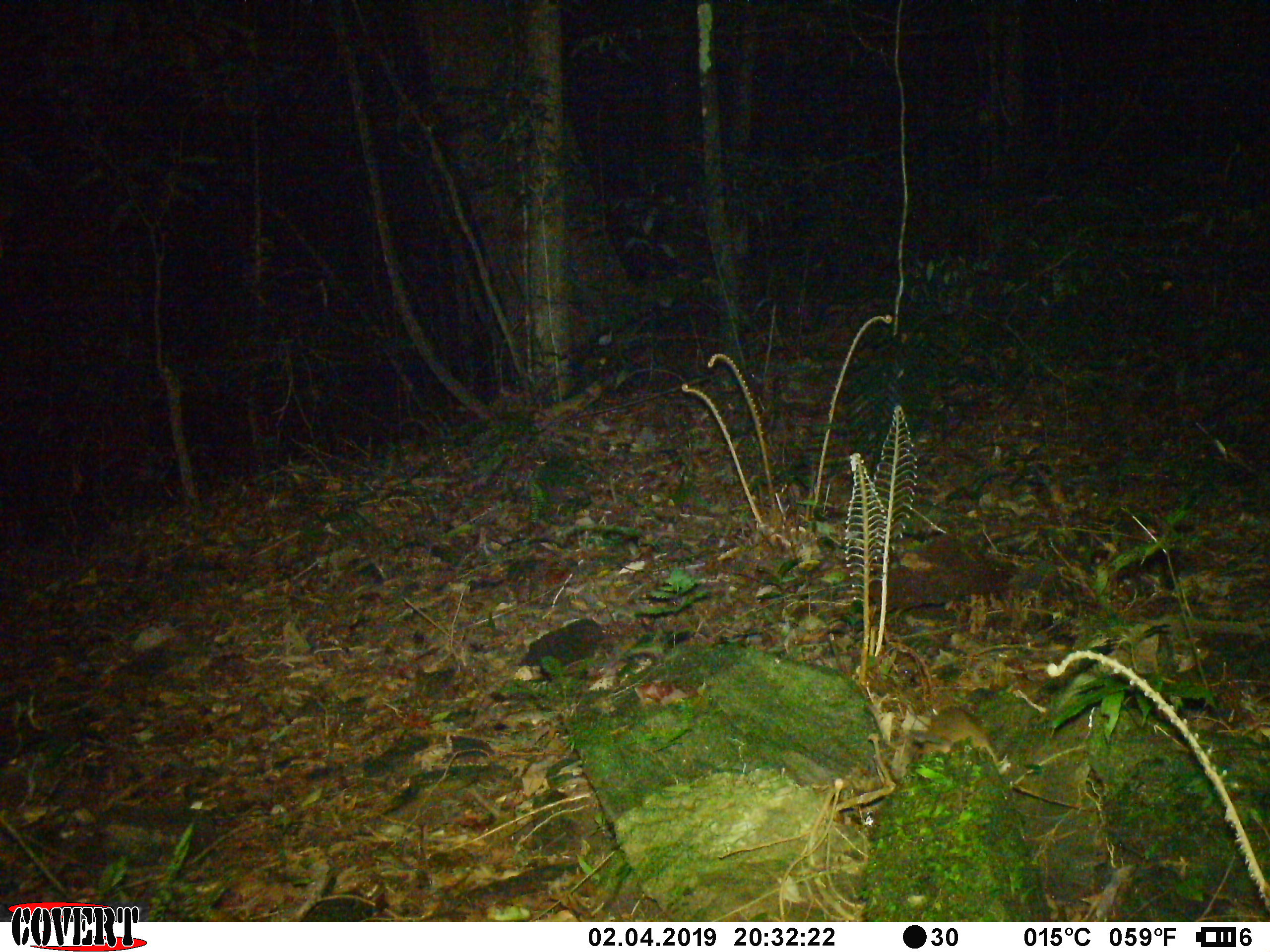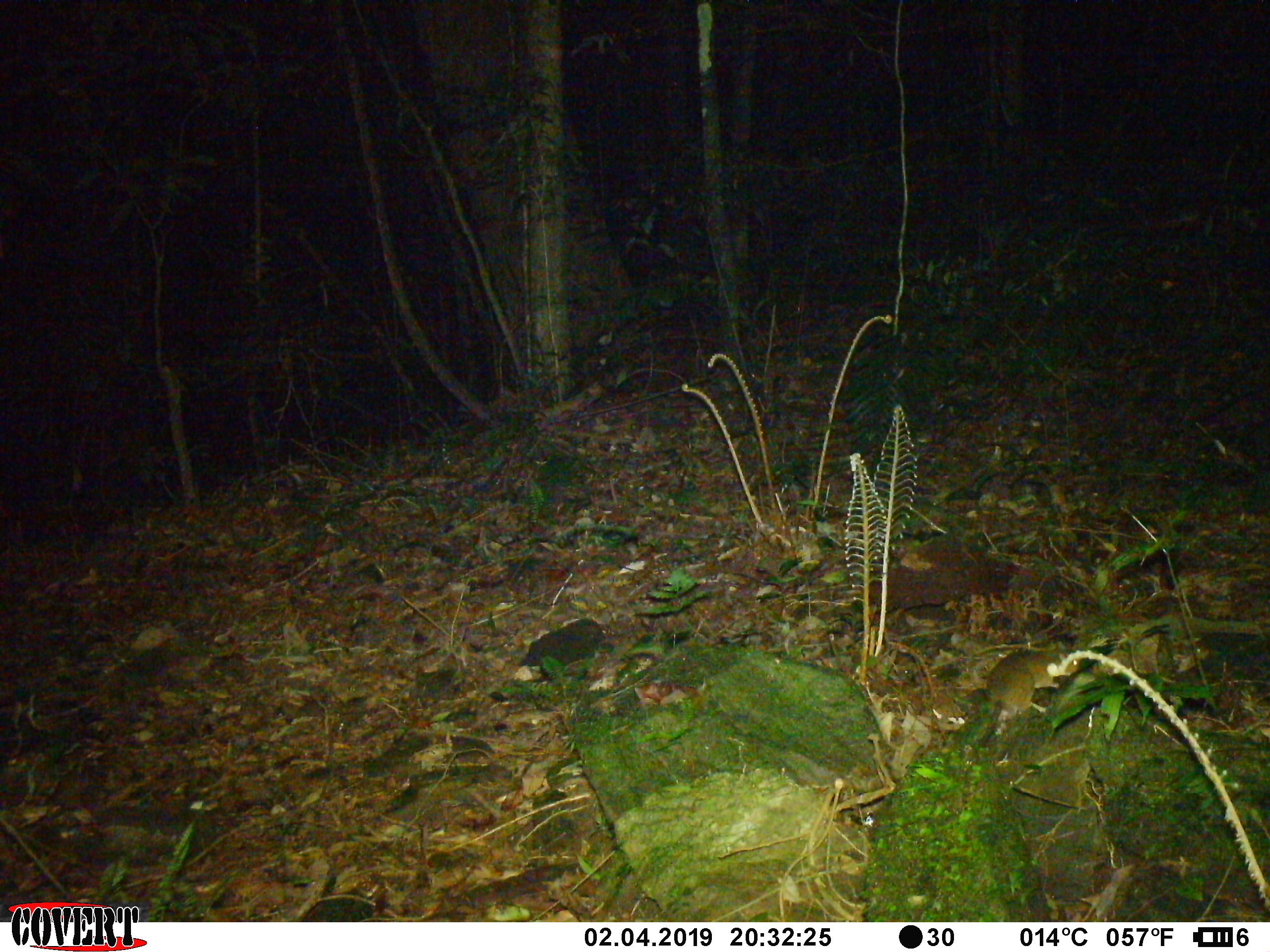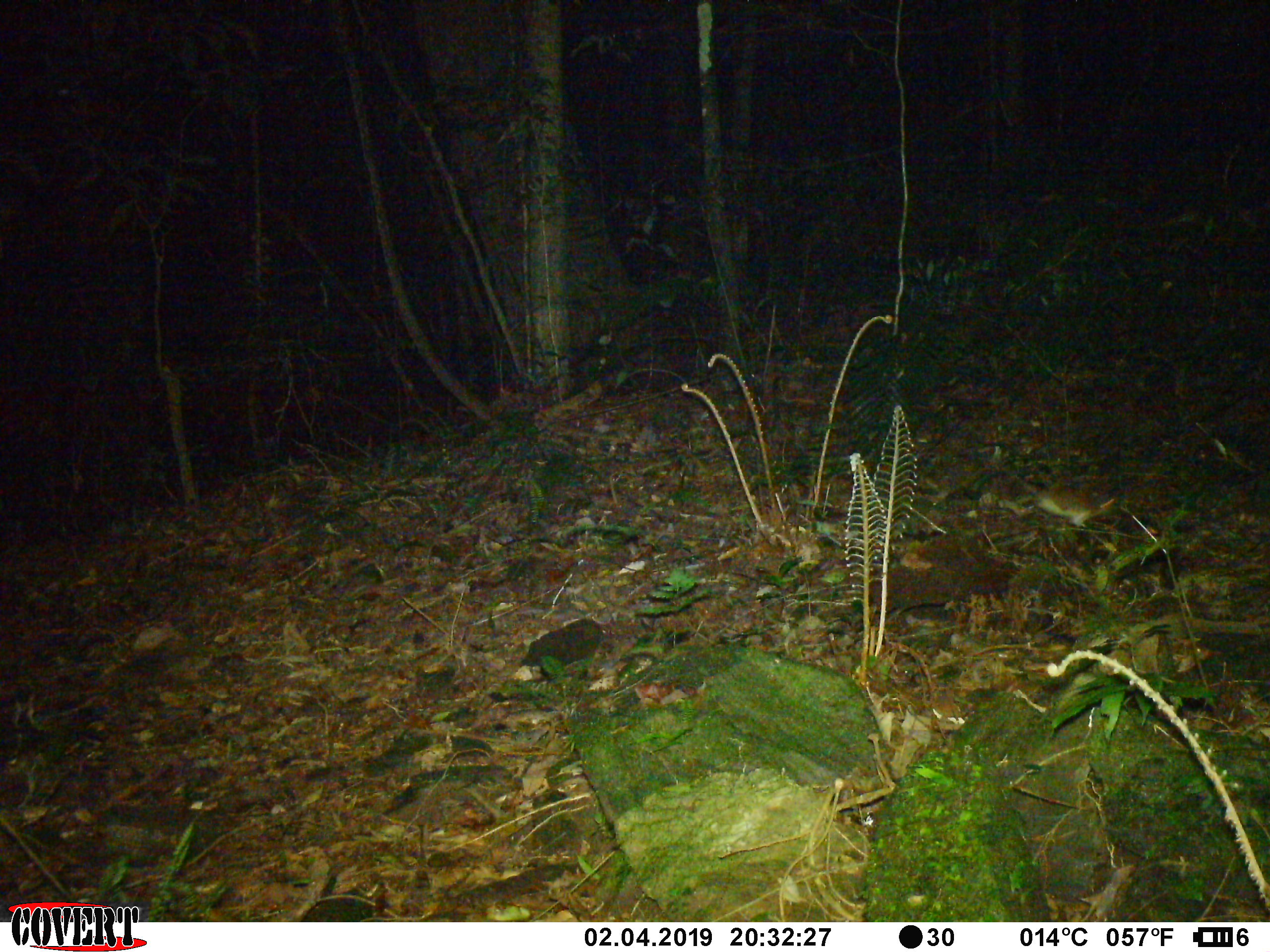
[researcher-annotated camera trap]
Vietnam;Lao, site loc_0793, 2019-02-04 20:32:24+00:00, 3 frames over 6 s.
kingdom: Animalia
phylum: Chordata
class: Mammalia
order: Rodentia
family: Muridae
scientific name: Muridae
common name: old-world mice and rats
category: unidentified murid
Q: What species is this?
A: Unidentified murid (old-world mice and rats) (Muridae).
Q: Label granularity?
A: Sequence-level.